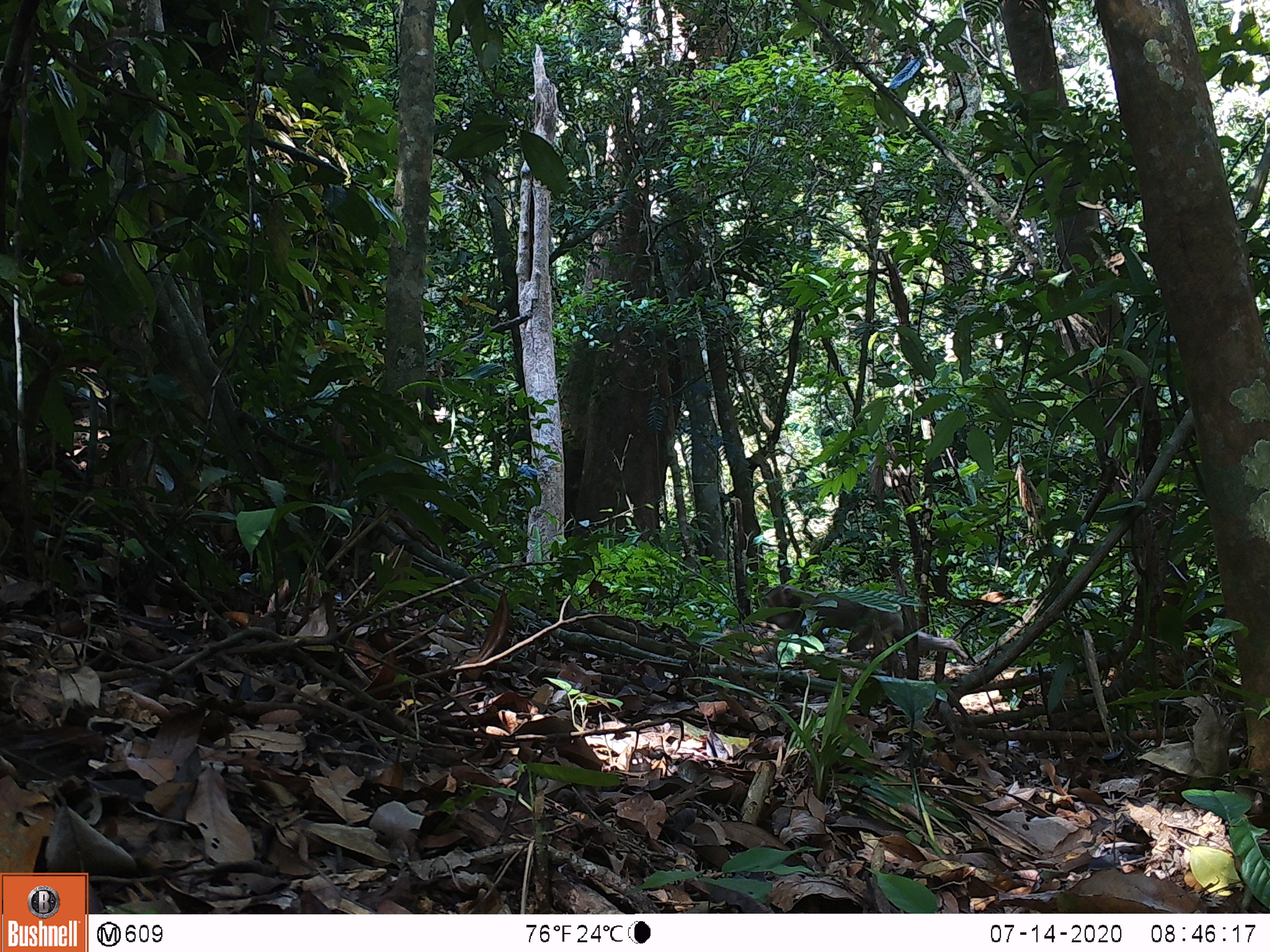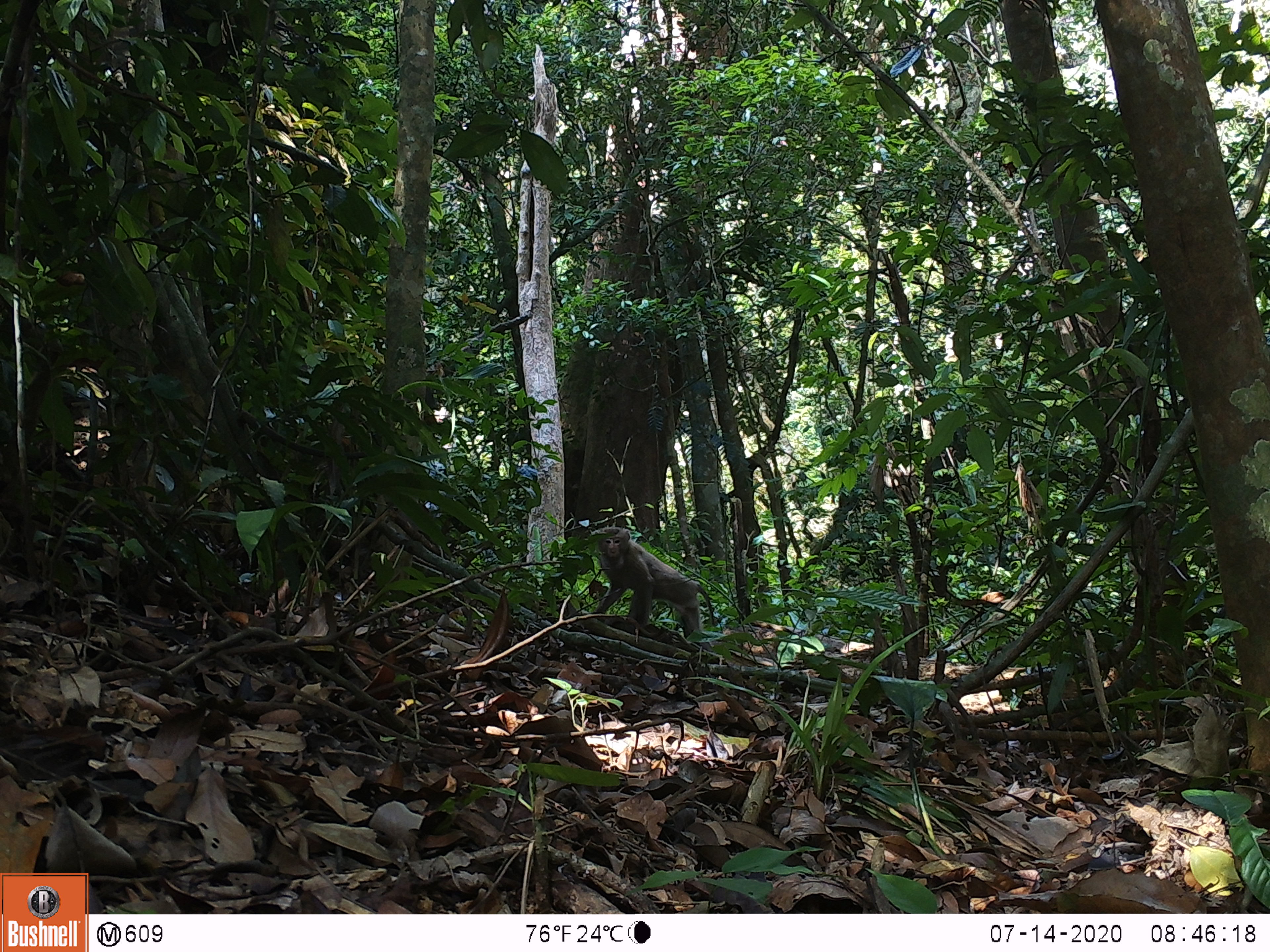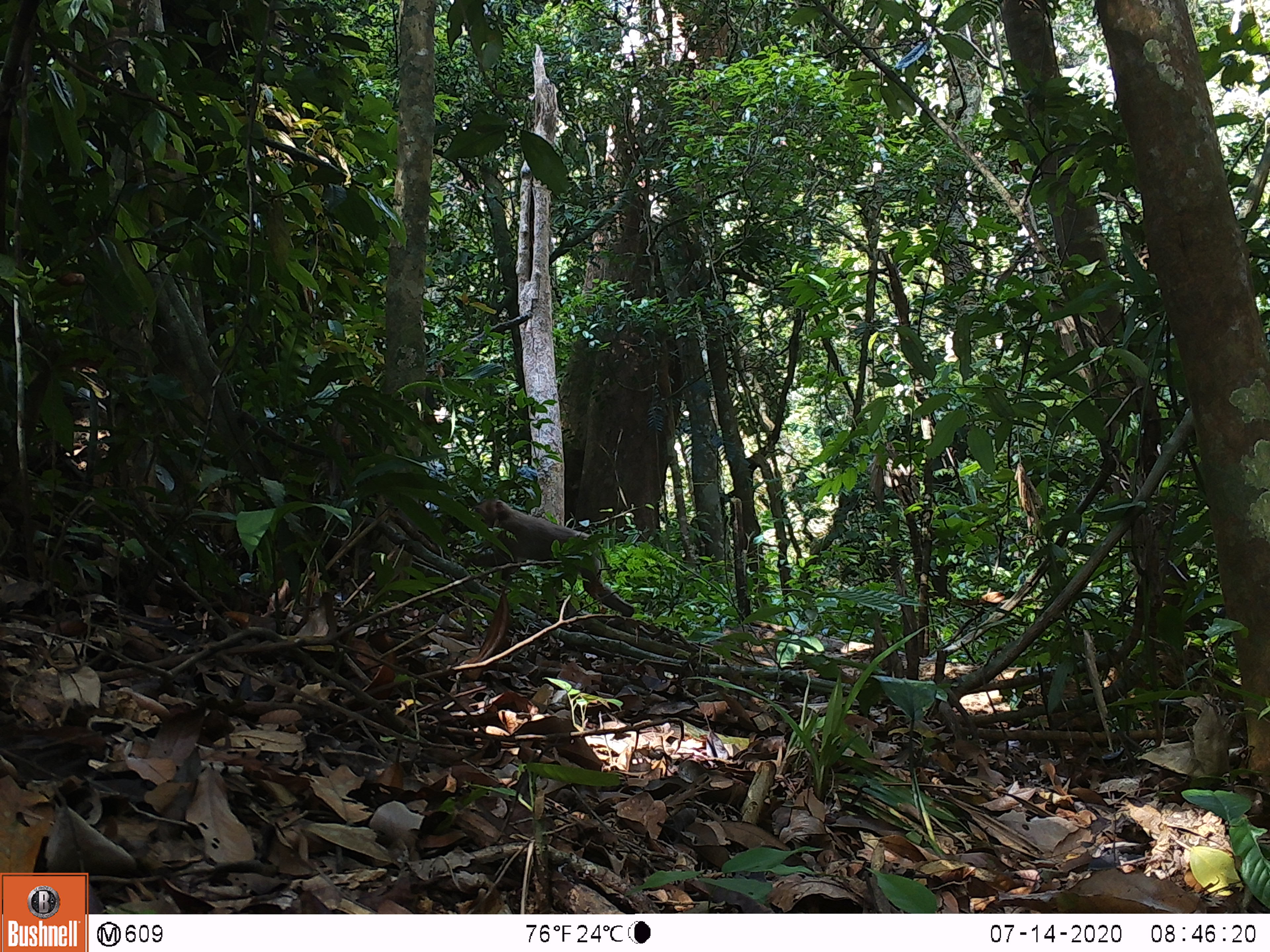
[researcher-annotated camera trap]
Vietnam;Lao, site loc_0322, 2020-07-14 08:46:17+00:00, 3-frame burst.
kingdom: Animalia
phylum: Chordata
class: Mammalia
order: Primates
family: Cercopithecidae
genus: Macaca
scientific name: Macaca nemestrina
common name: pig-tailed macaque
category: pig tailed macaque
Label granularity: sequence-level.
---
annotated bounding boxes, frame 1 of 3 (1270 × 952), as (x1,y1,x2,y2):
pig tailed macaque: (756,584,969,679)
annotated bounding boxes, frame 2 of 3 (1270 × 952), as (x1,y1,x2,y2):
pig tailed macaque: (594,526,715,639)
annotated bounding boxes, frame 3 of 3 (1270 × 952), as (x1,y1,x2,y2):
pig tailed macaque: (464,497,634,617)